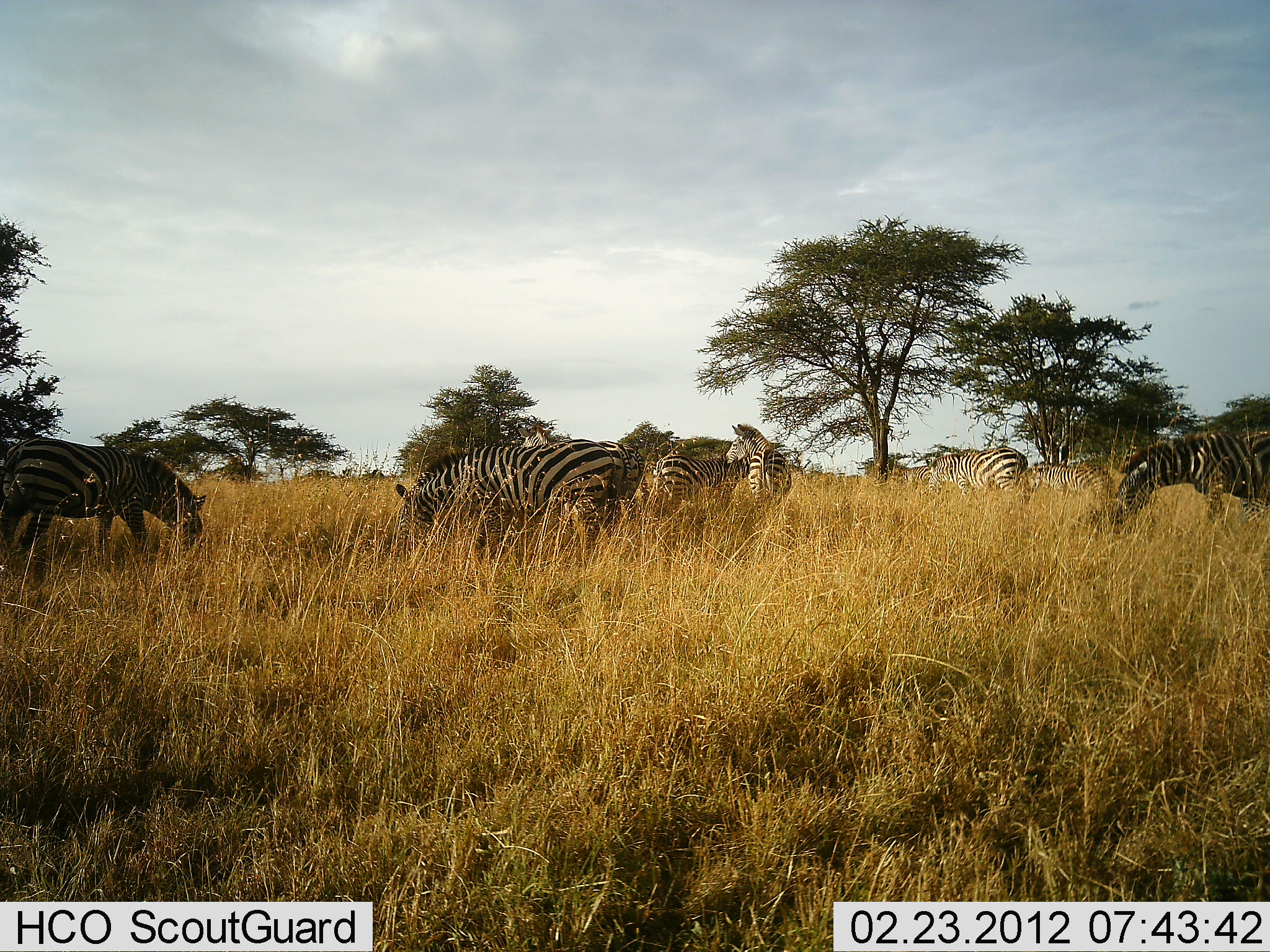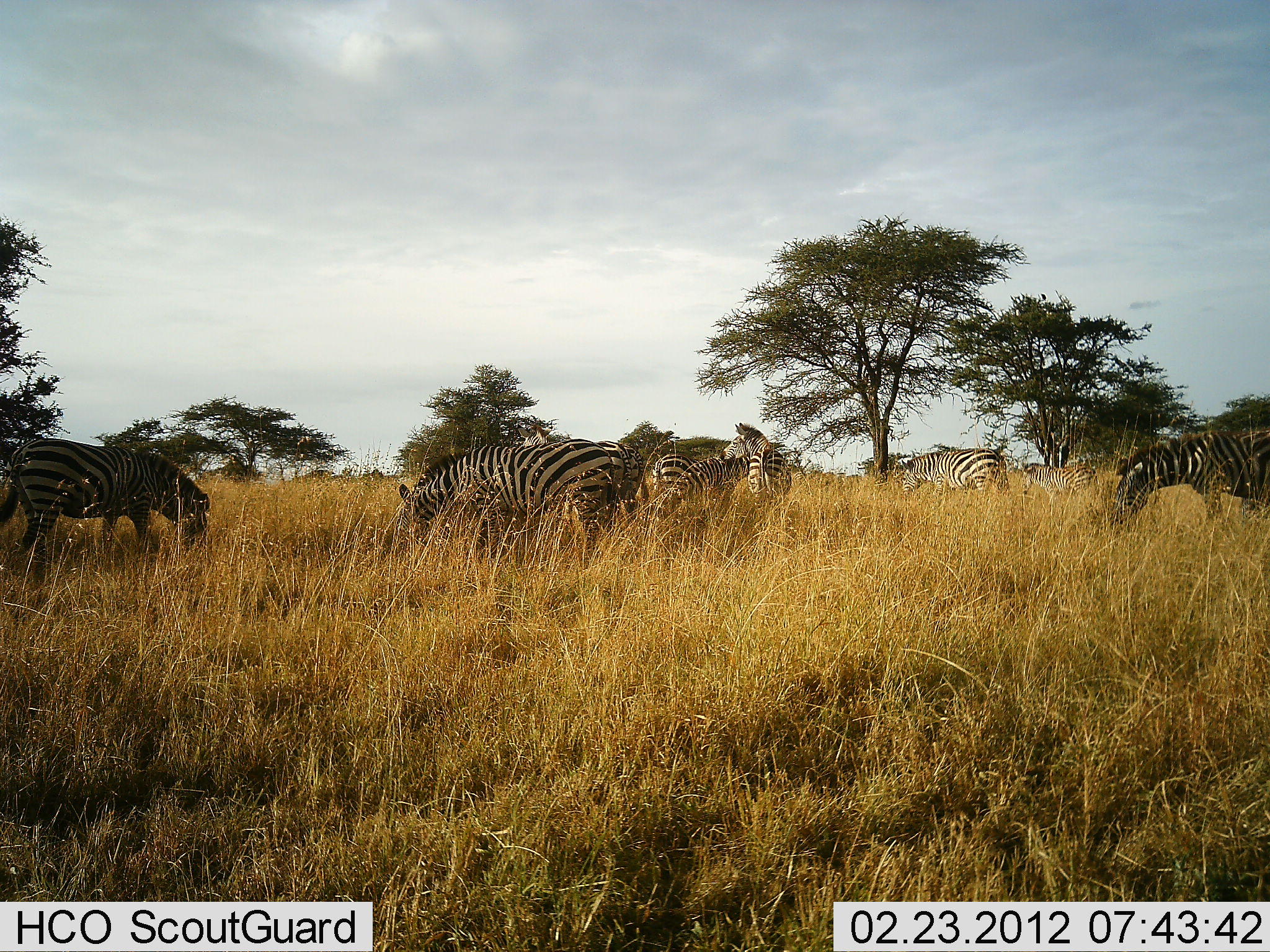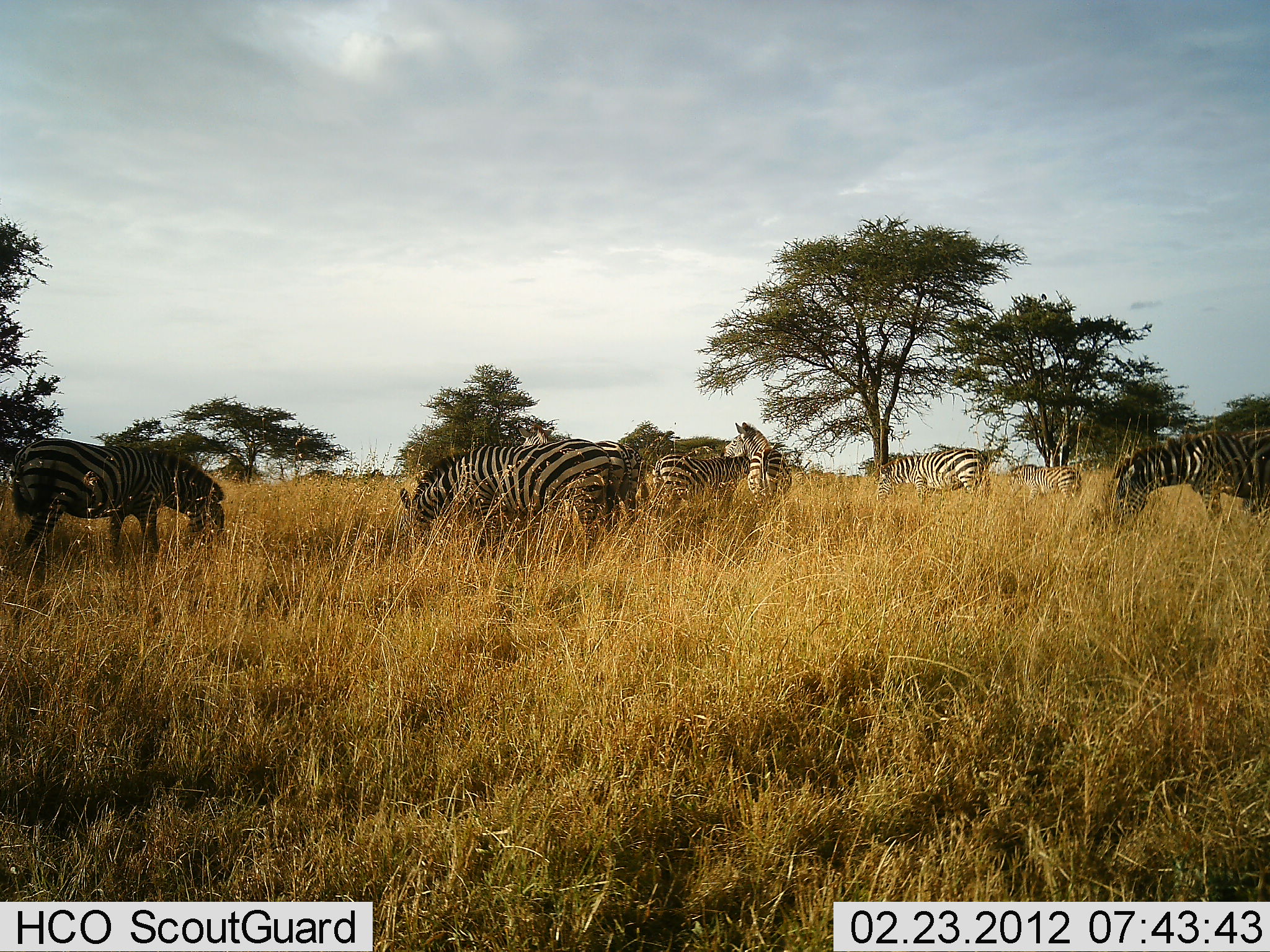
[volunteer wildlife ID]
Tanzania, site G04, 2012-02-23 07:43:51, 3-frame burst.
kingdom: Animalia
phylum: Chordata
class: Mammalia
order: Perissodactyla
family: Equidae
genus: Equus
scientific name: Equus quagga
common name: plains zebra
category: zebra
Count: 7.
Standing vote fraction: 48%.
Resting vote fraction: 0%.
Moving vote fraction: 36%.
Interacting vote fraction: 12%.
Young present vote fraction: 16%.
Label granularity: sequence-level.